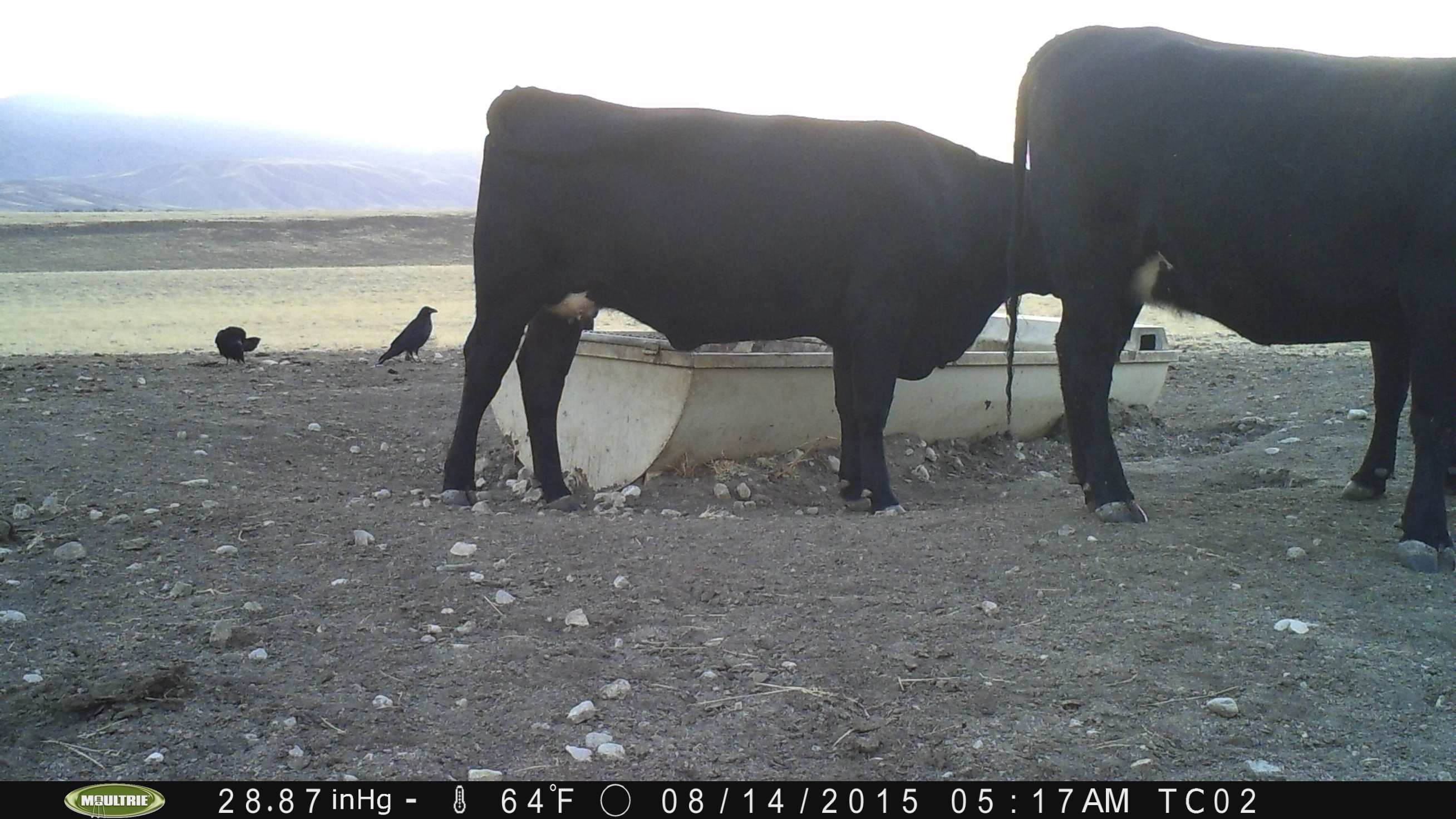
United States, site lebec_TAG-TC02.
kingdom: Animalia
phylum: Chordata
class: Mammalia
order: Artiodactyla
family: Bovidae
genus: Bos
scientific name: Bos taurus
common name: domestic cow